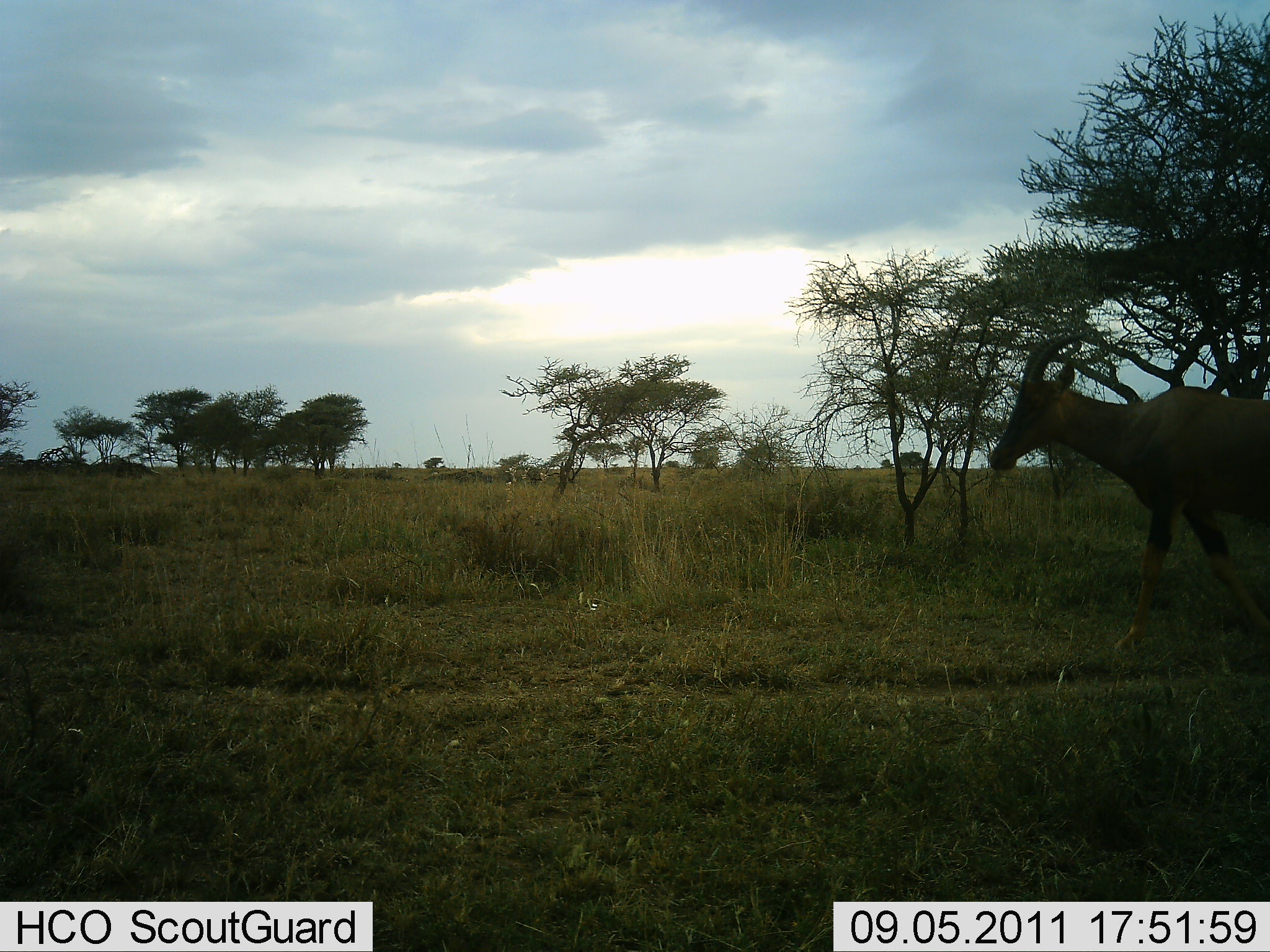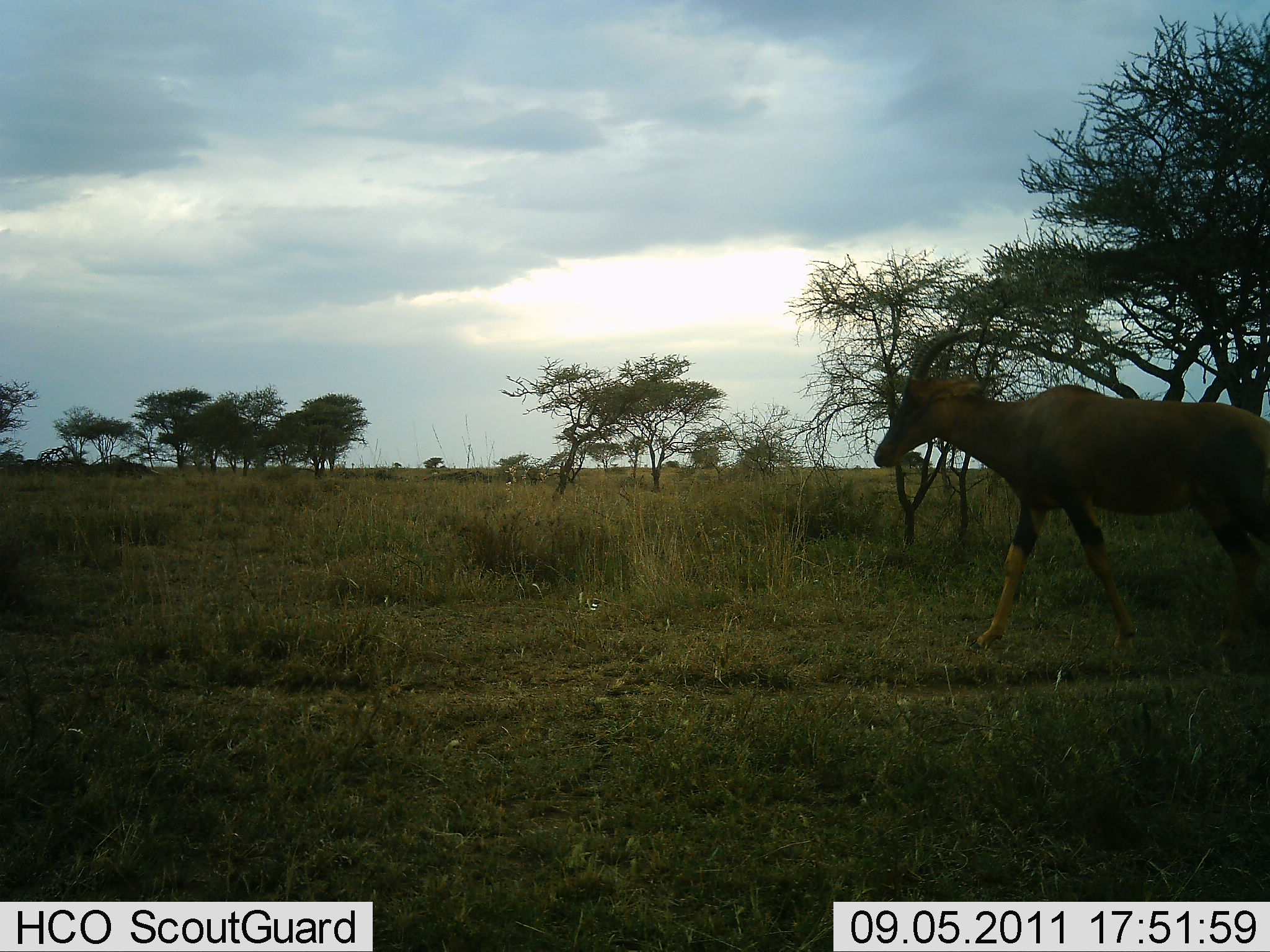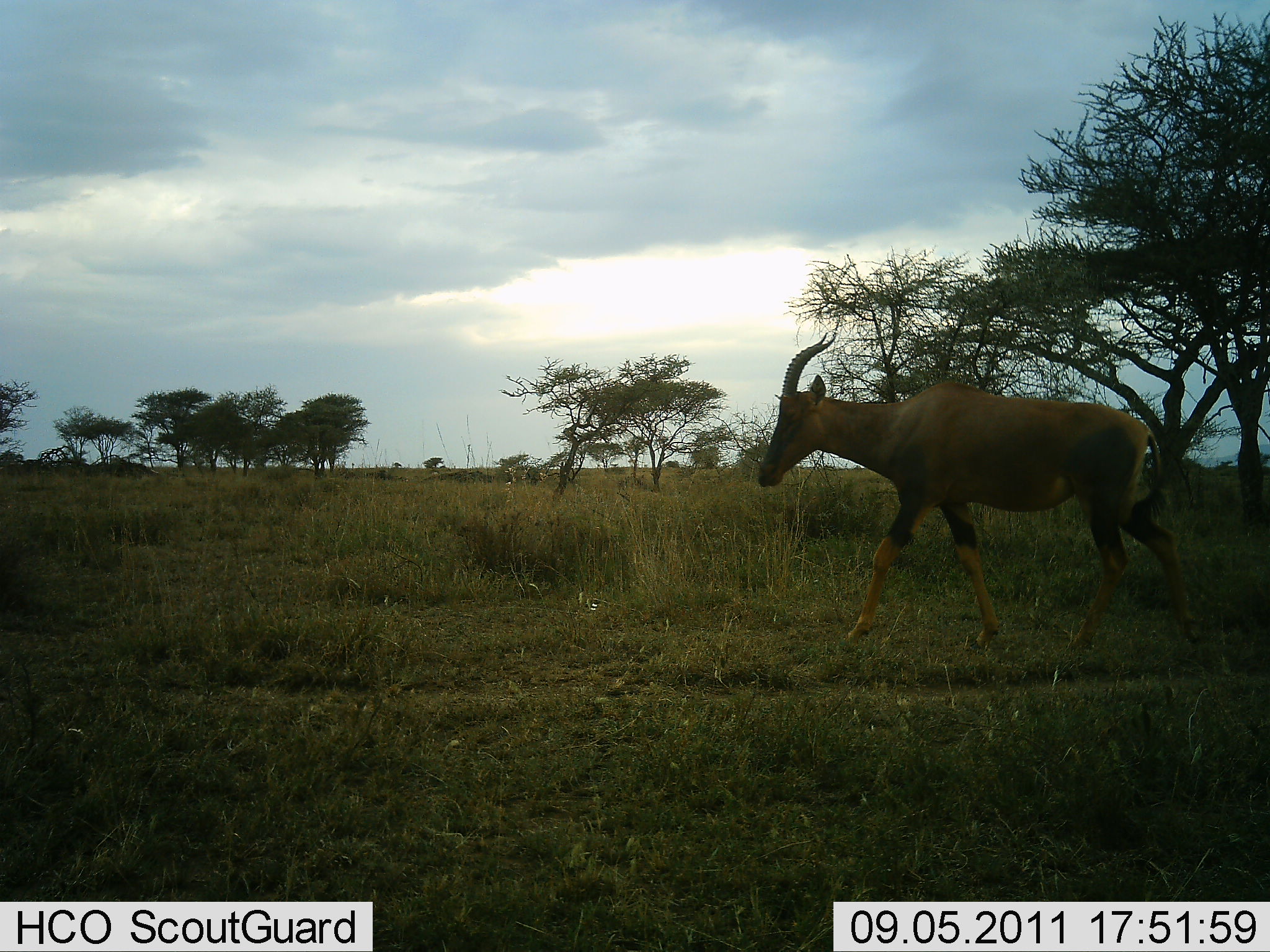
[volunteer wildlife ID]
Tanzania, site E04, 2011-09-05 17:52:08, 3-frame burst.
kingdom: Animalia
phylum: Chordata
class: Mammalia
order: Artiodactyla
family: Bovidae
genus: Damaliscus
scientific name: Damaliscus lunatus jimela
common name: topi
Topi (Damaliscus lunatus jimela), count 1. Behavior (volunteer vote fractions): standing 0%, resting 0%, moving 100%, interacting 0%. Young present (vote fraction): 0%. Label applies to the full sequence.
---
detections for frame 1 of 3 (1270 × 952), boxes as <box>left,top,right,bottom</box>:
animal: <box>986,329,1270,654</box>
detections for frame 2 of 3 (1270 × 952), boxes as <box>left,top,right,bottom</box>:
animal: <box>874,324,1270,657</box>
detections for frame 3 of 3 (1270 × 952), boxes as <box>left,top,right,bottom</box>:
animal: <box>756,332,1204,655</box>